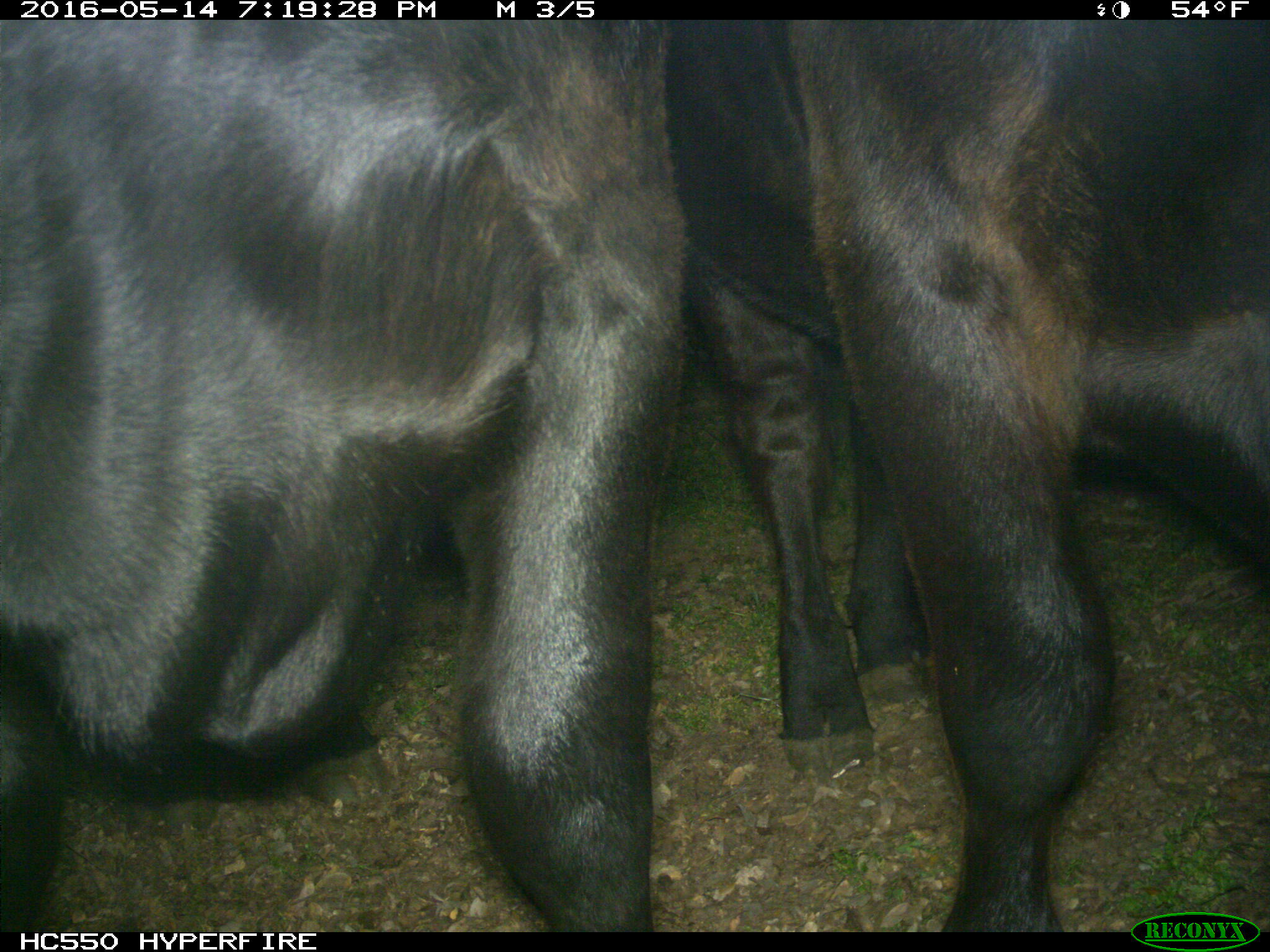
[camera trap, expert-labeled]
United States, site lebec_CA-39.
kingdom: Animalia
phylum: Chordata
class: Mammalia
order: Artiodactyla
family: Bovidae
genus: Bos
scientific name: Bos taurus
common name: domestic cow